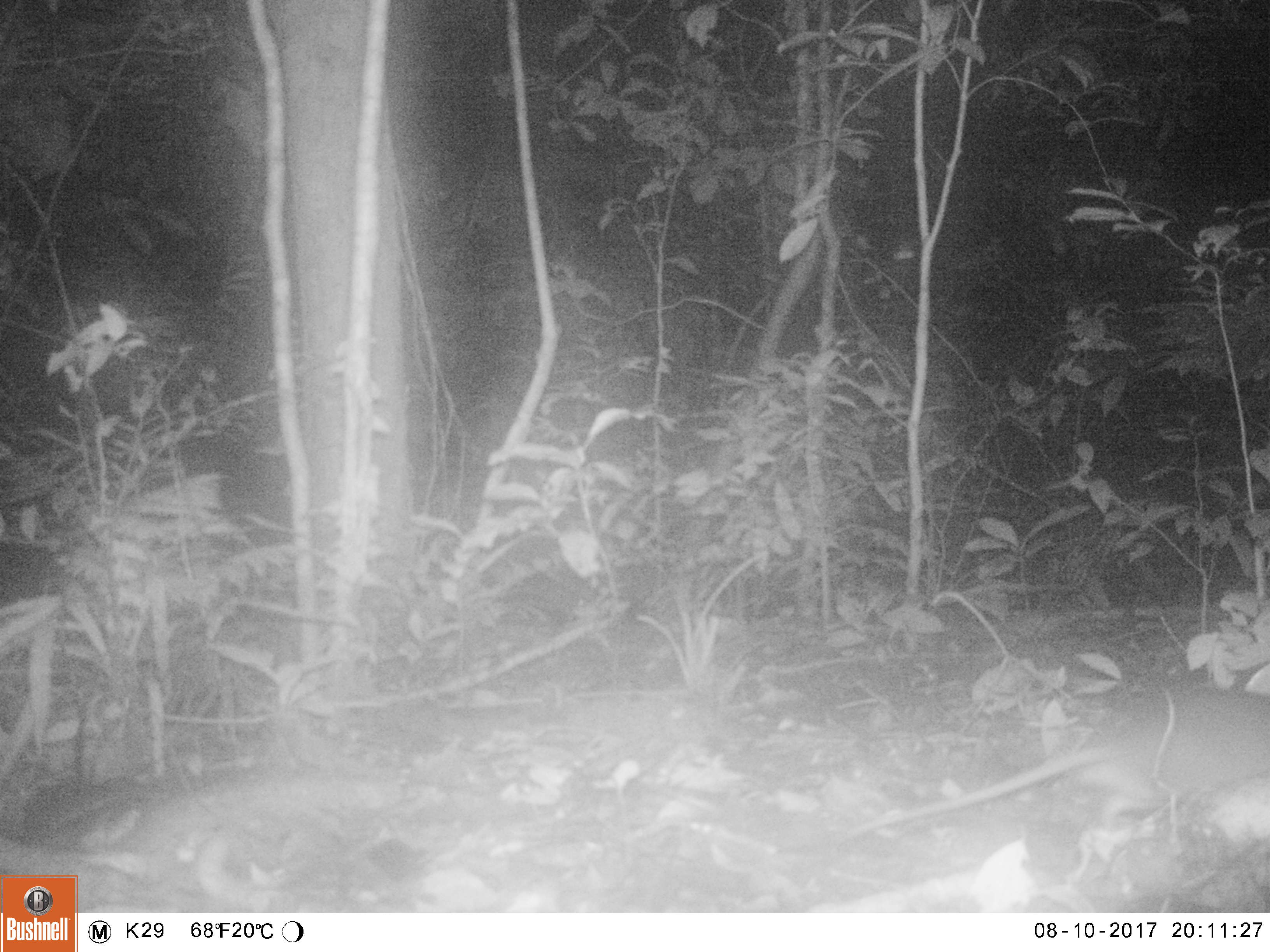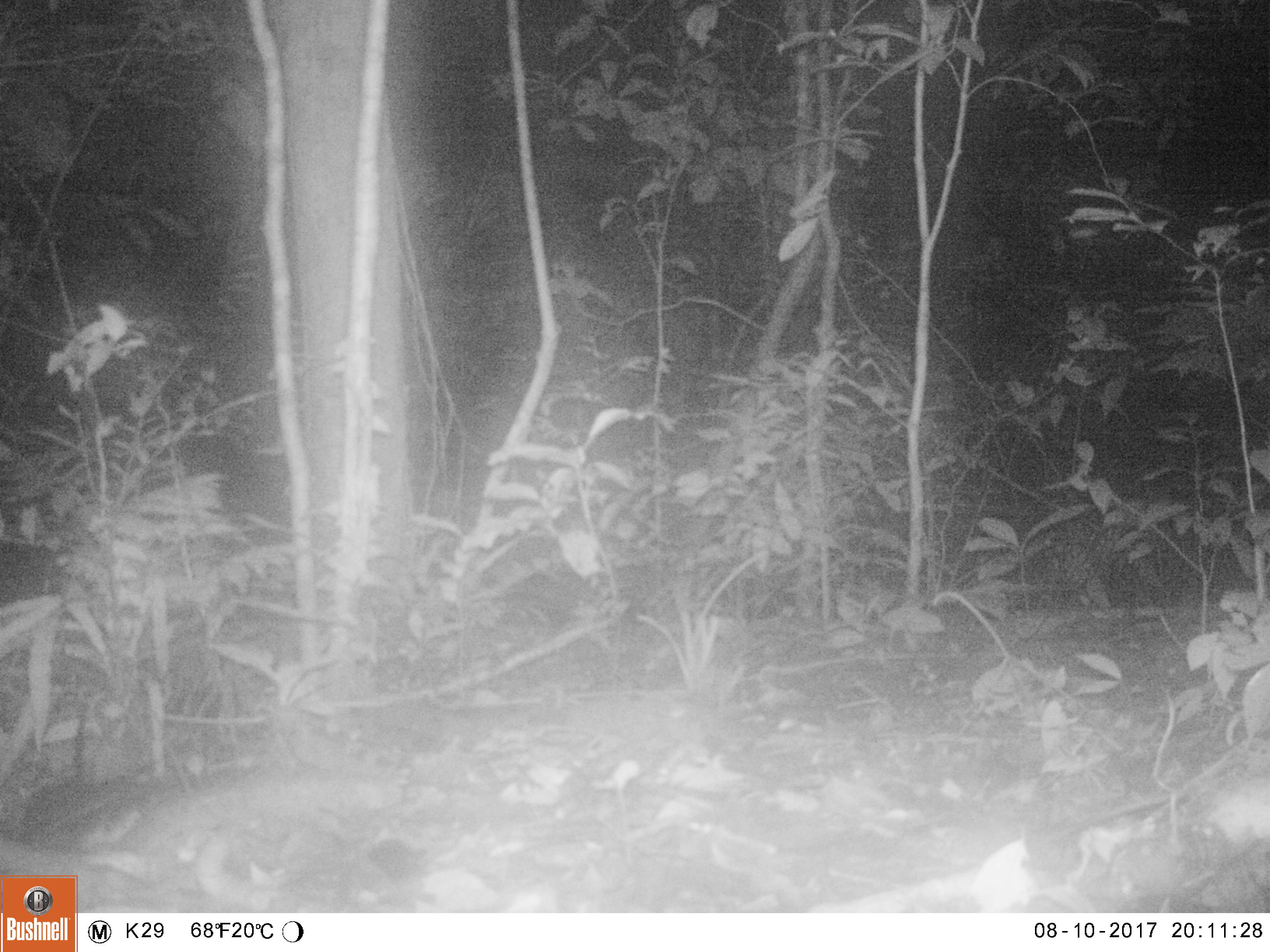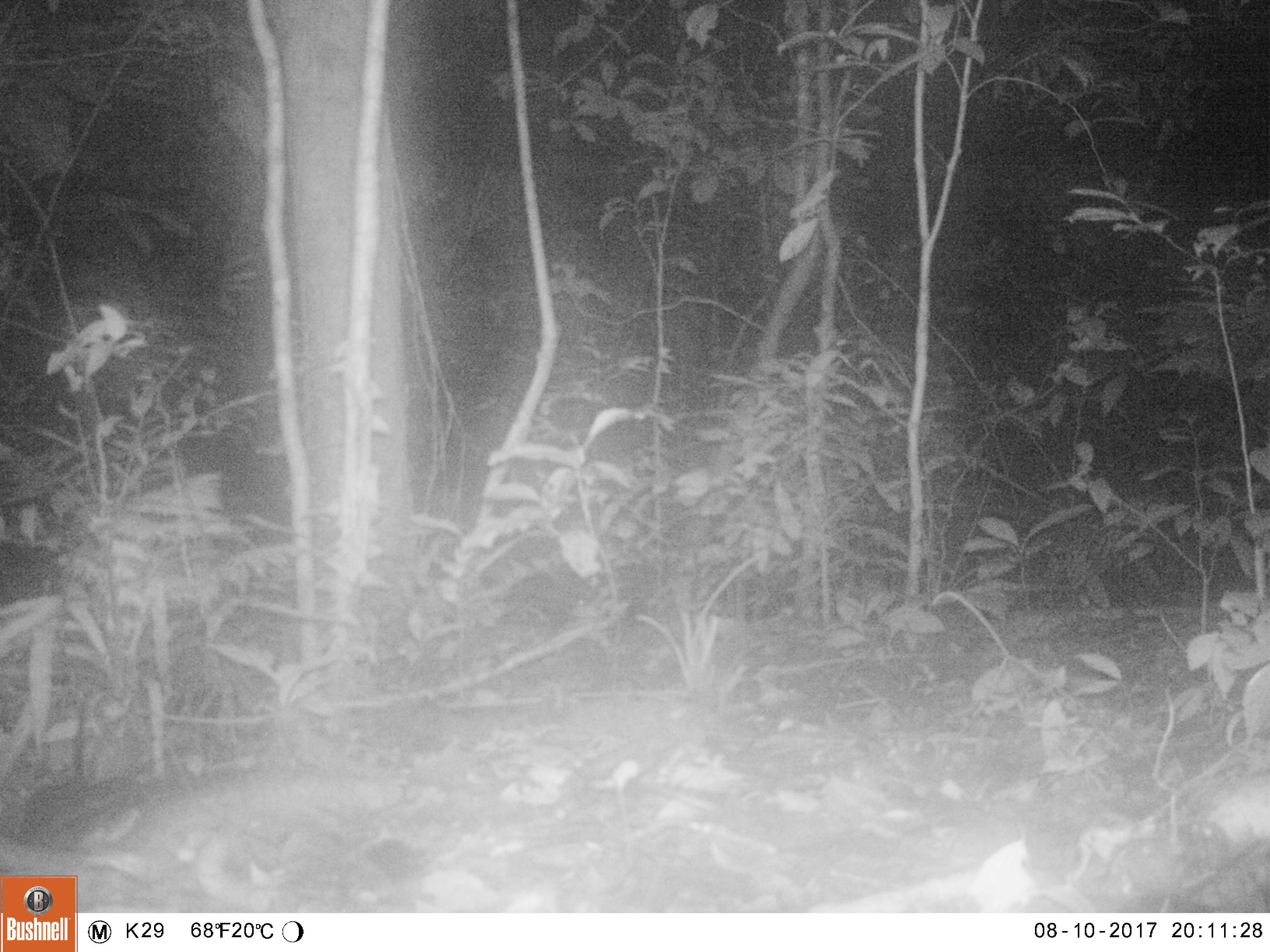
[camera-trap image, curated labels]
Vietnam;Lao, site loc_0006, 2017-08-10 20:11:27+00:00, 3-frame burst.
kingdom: Animalia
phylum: Chordata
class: Mammalia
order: Rodentia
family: Muridae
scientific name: Muridae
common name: old-world mice and rats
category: unidentified murid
Unidentified murid (old-world mice and rats) (Muridae). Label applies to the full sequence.